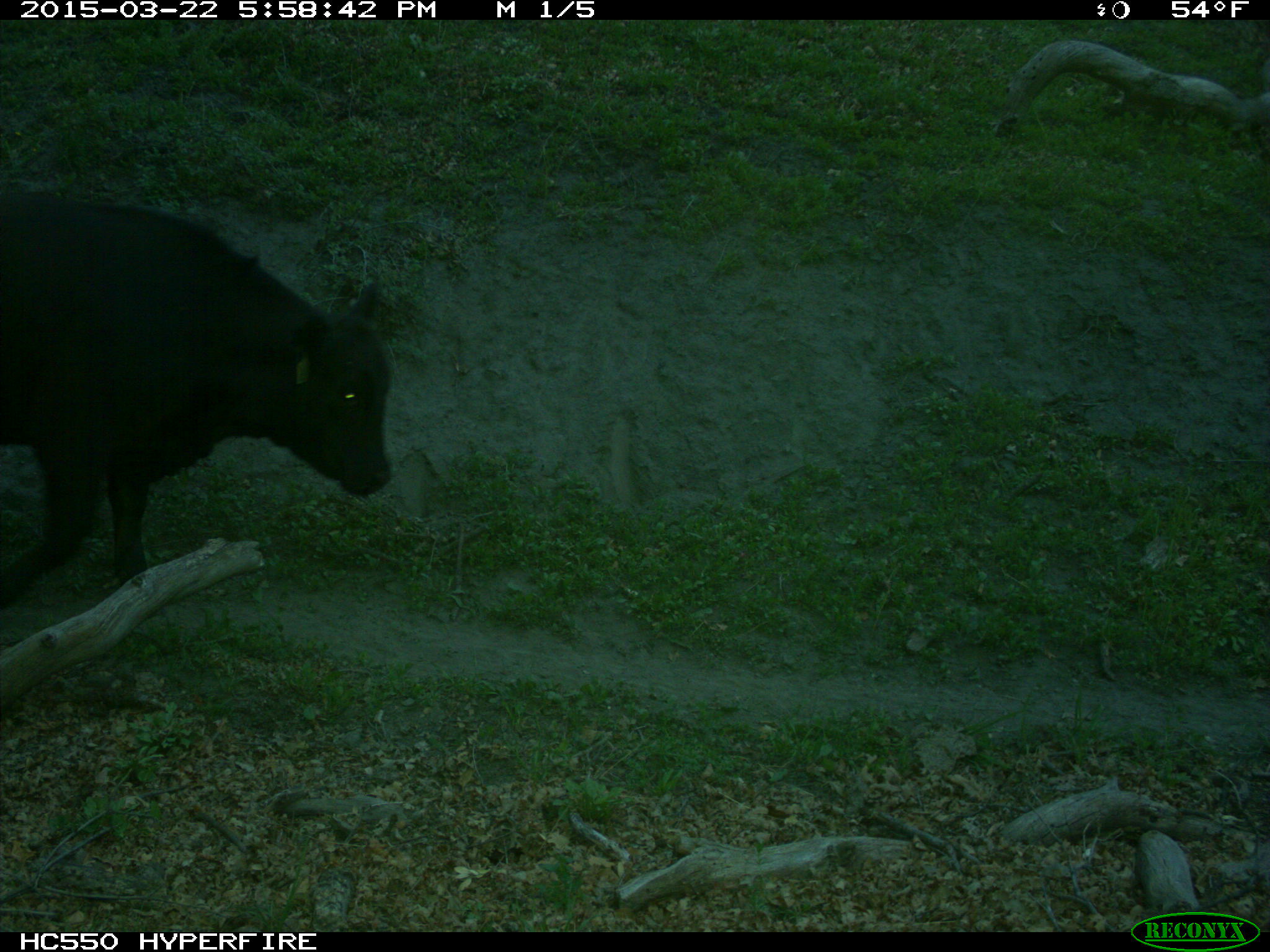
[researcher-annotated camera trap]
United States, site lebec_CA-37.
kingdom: Animalia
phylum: Chordata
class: Mammalia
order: Artiodactyla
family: Bovidae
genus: Bos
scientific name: Bos taurus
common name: domestic cow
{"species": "Bos taurus (domestic cow)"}